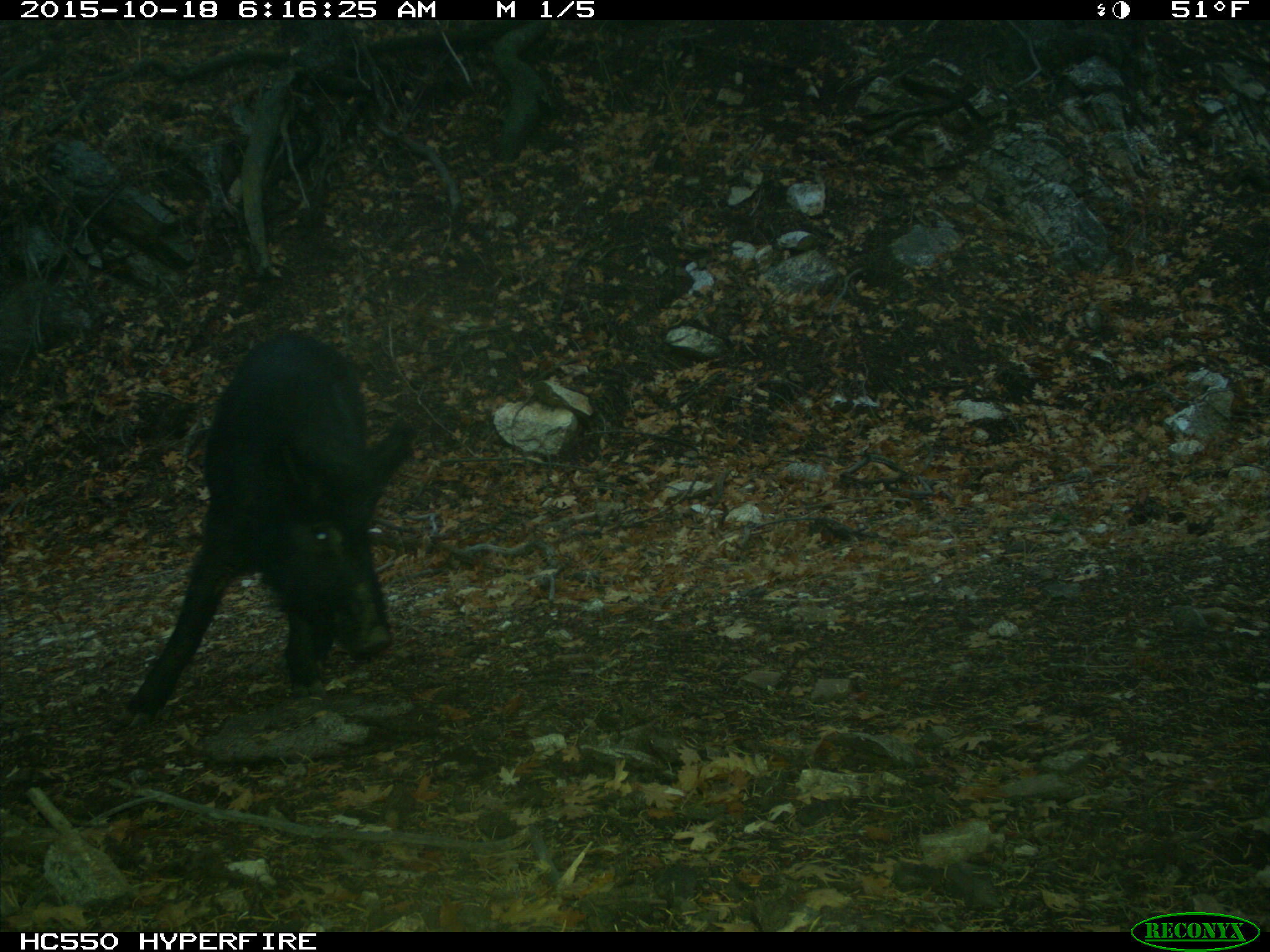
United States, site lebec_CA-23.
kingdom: Animalia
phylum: Chordata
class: Mammalia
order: Artiodactyla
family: Suidae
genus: Sus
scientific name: Sus scrofa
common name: wild boar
Sus scrofa (wild boar).